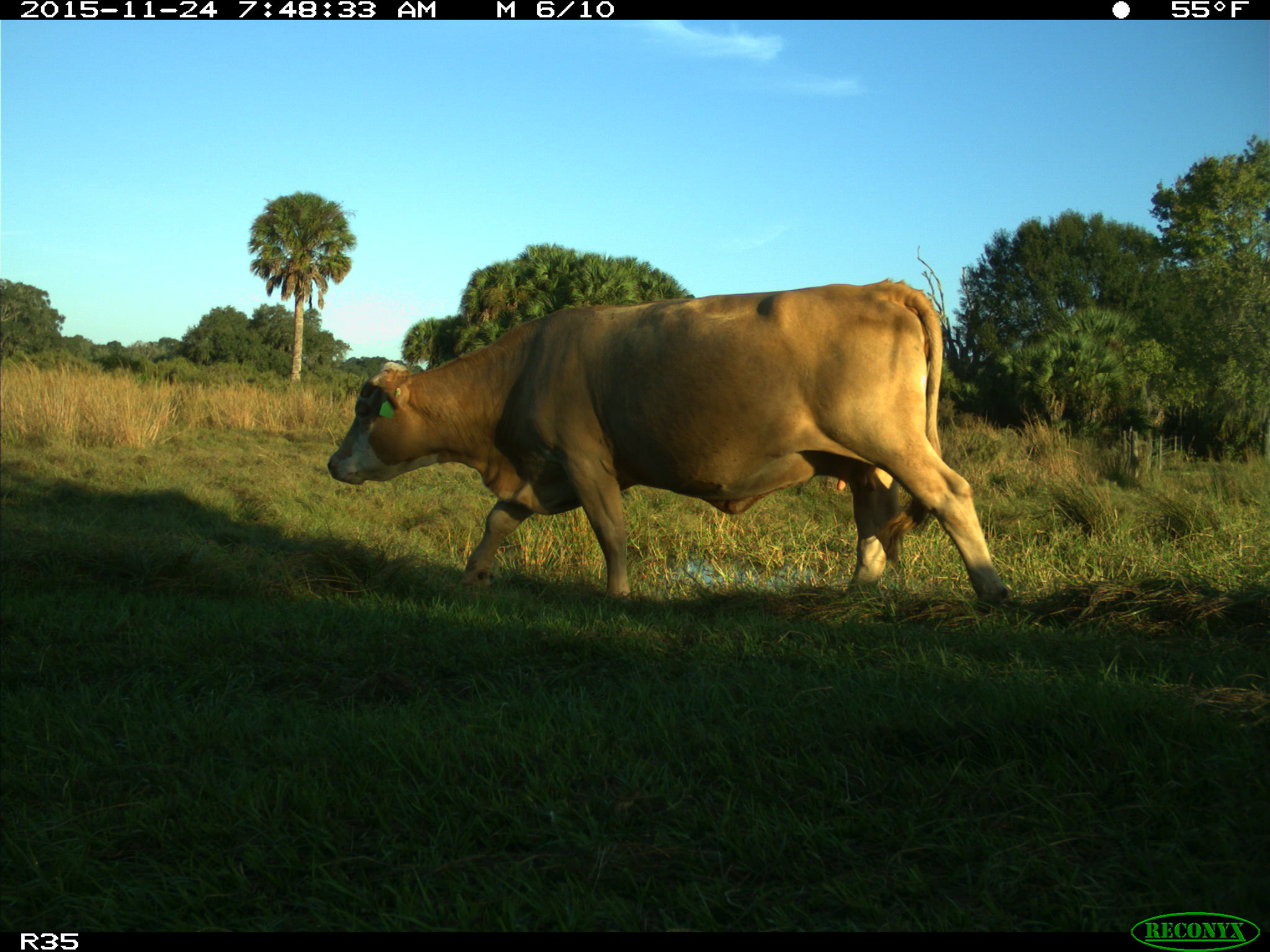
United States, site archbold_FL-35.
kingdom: Animalia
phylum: Chordata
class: Mammalia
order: Artiodactyla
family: Bovidae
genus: Bos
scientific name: Bos taurus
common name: domestic cow